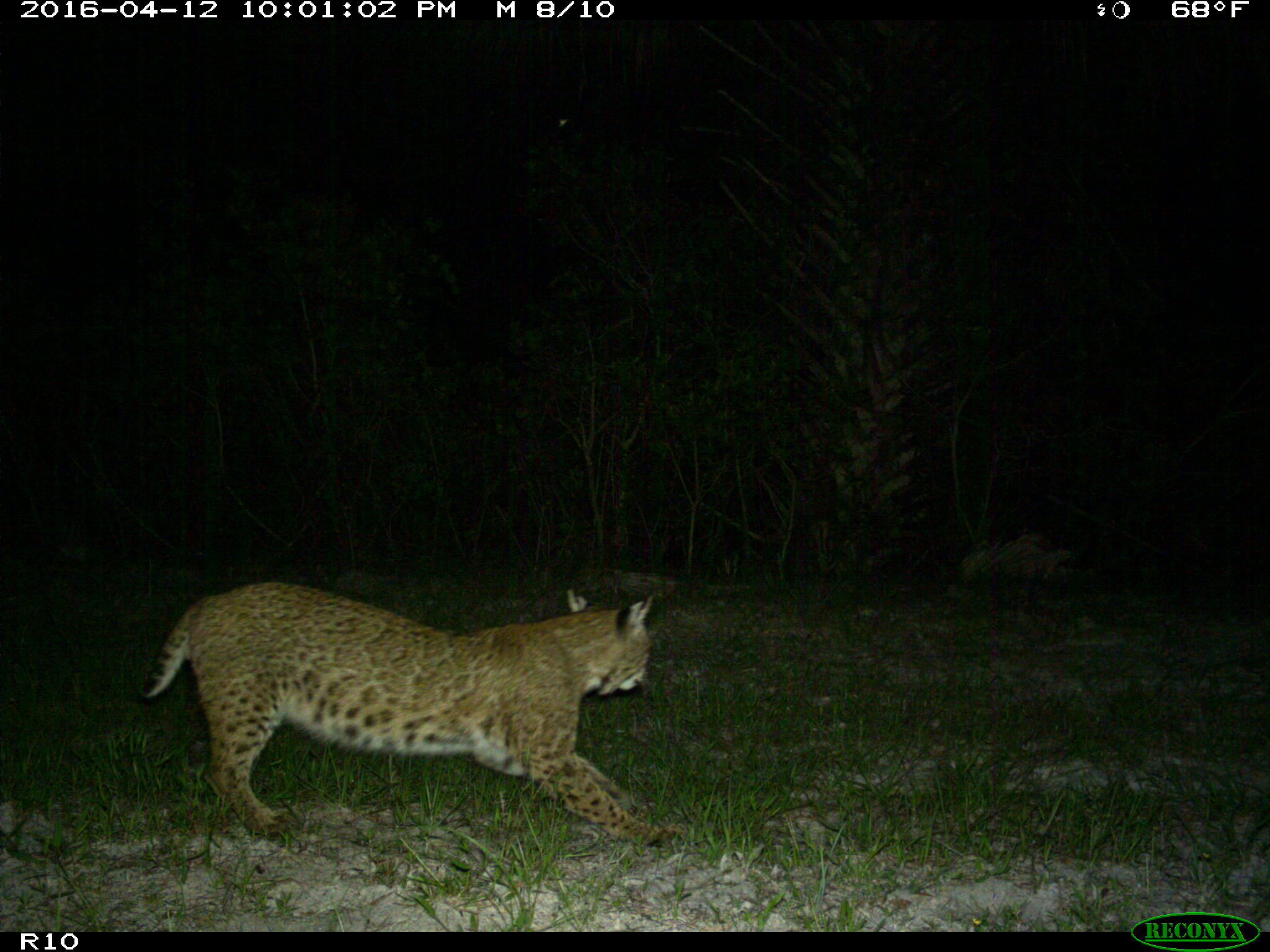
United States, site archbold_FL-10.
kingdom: Animalia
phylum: Chordata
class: Mammalia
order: Carnivora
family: Felidae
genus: Lynx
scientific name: Lynx rufus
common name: bobcat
Lynx rufus (bobcat).